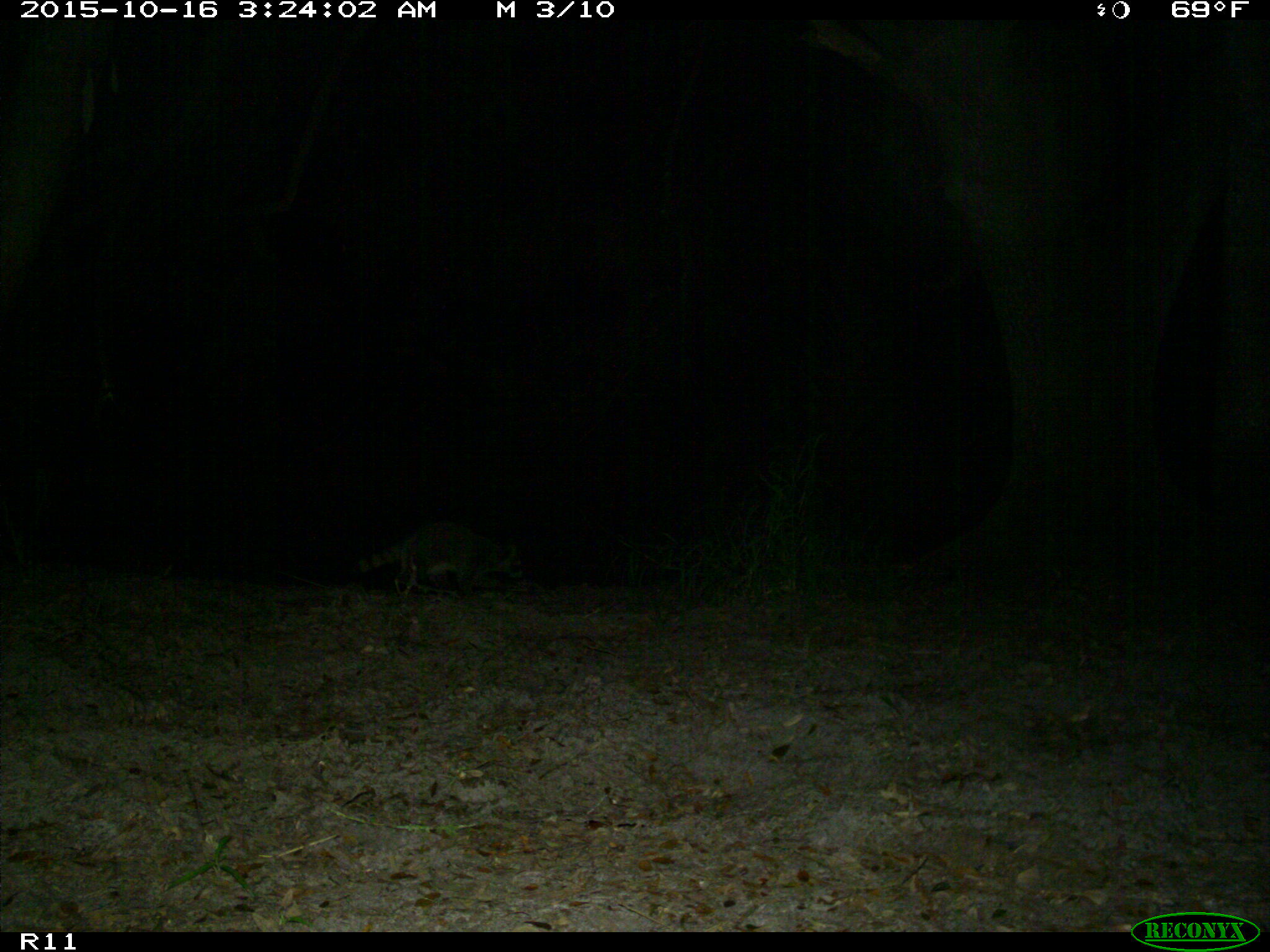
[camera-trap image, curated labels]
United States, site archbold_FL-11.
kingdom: Animalia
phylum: Chordata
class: Mammalia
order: Carnivora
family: Procyonidae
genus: Procyon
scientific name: Procyon lotor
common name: common raccoon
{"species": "Procyon lotor (common raccoon)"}